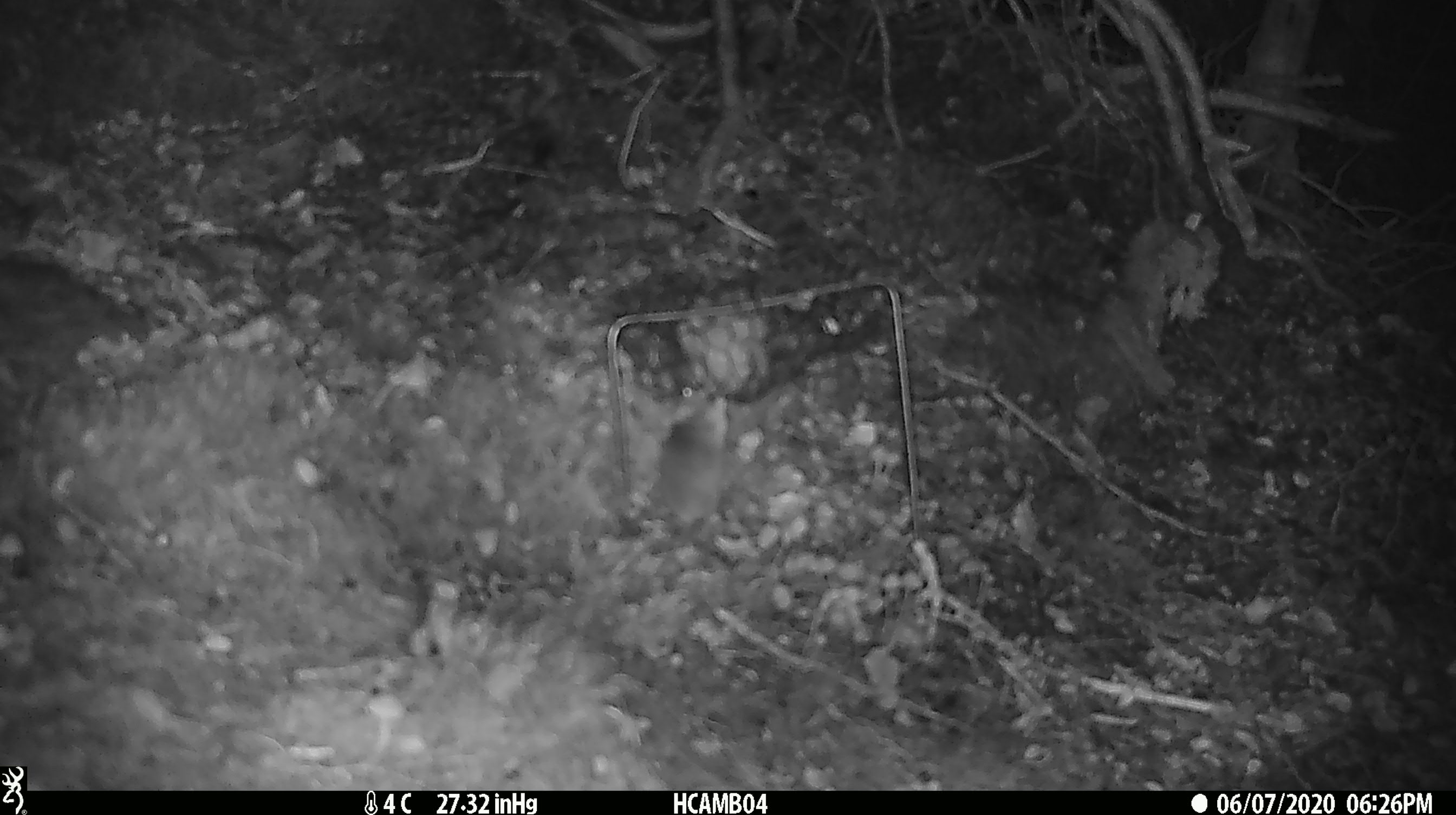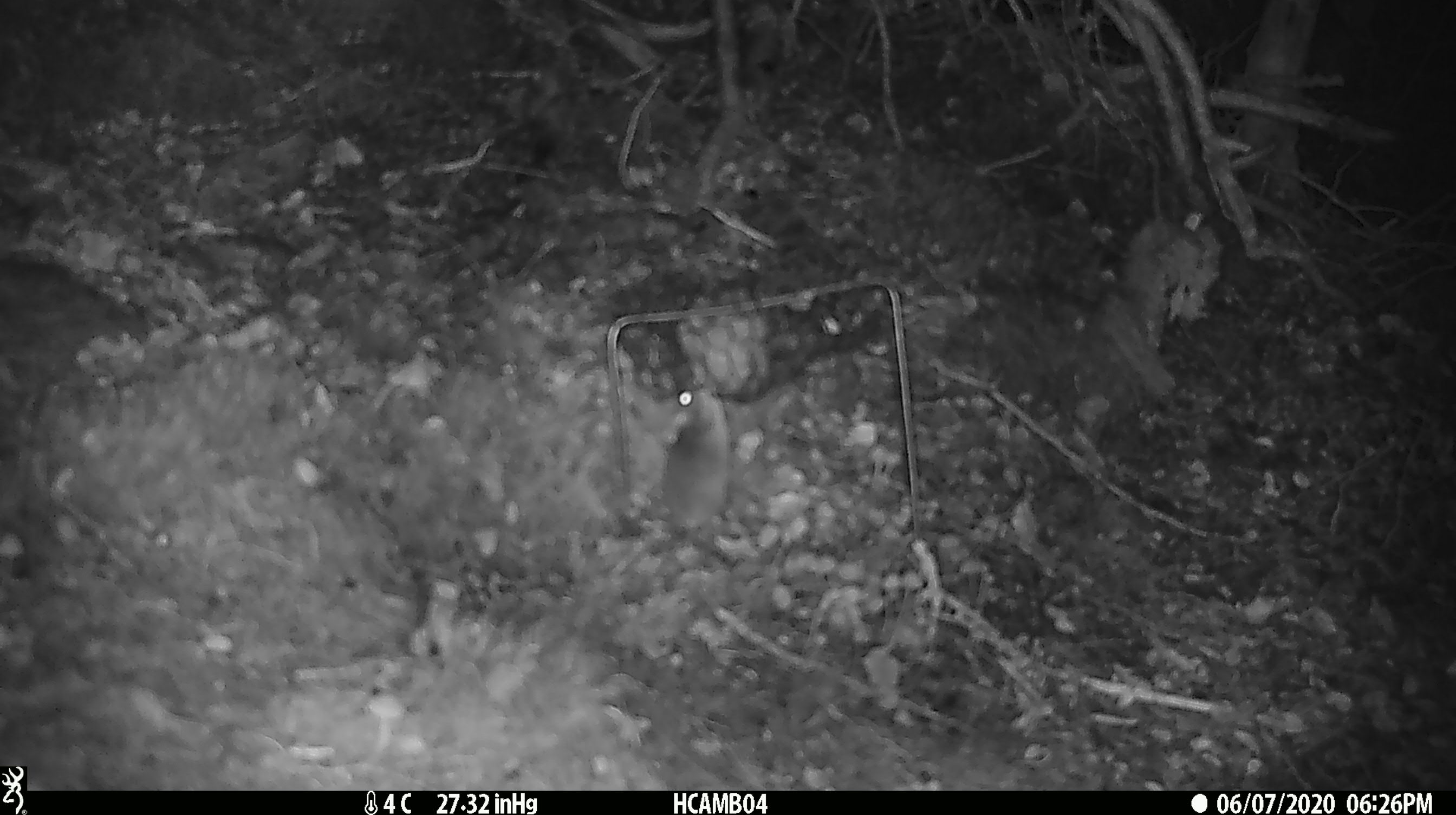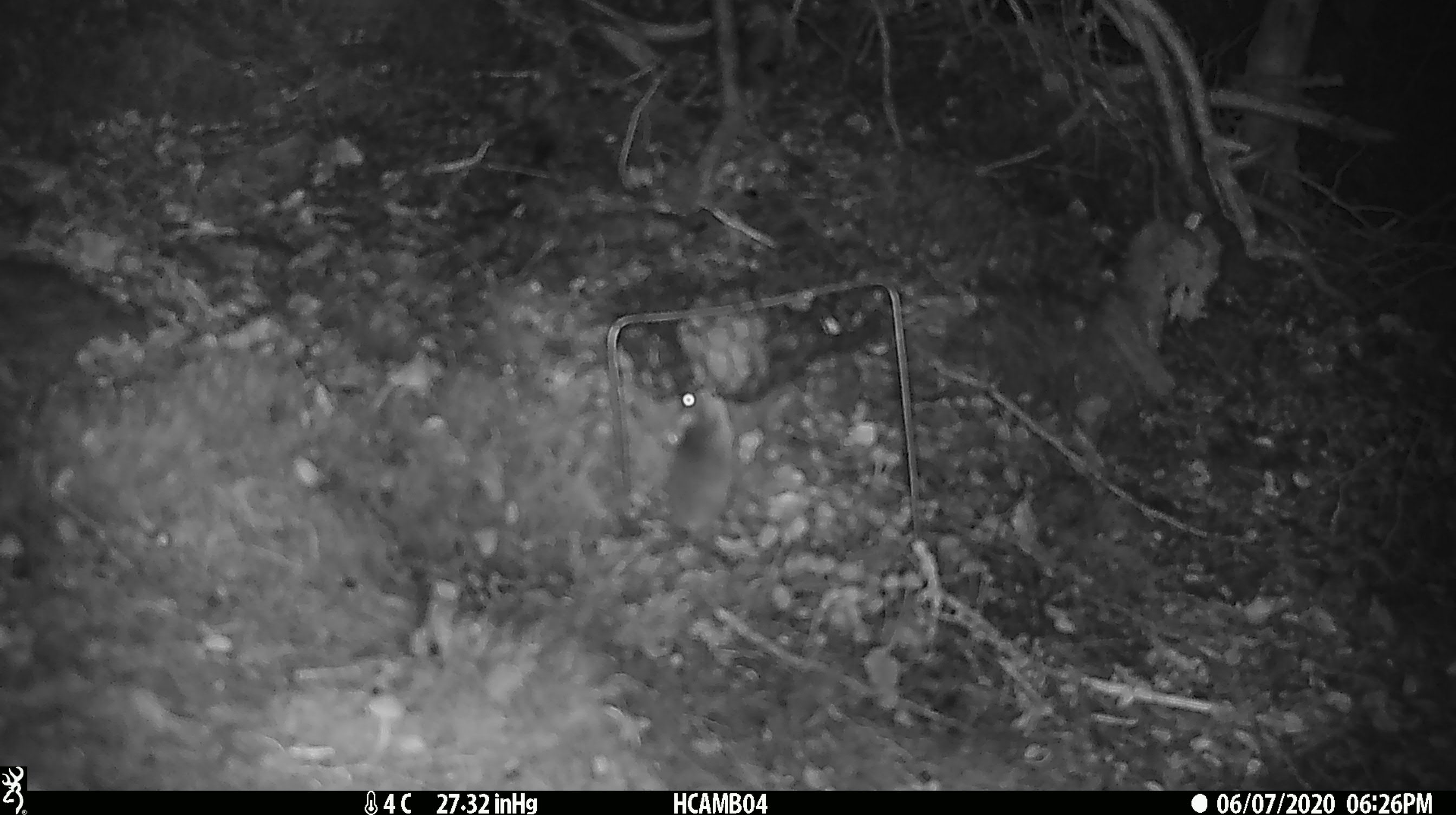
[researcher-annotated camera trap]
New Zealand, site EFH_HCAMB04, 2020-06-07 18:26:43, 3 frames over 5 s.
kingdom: Animalia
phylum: Chordata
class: Mammalia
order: Rodentia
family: Muridae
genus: Mus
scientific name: Mus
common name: mouse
Mouse (Mus).